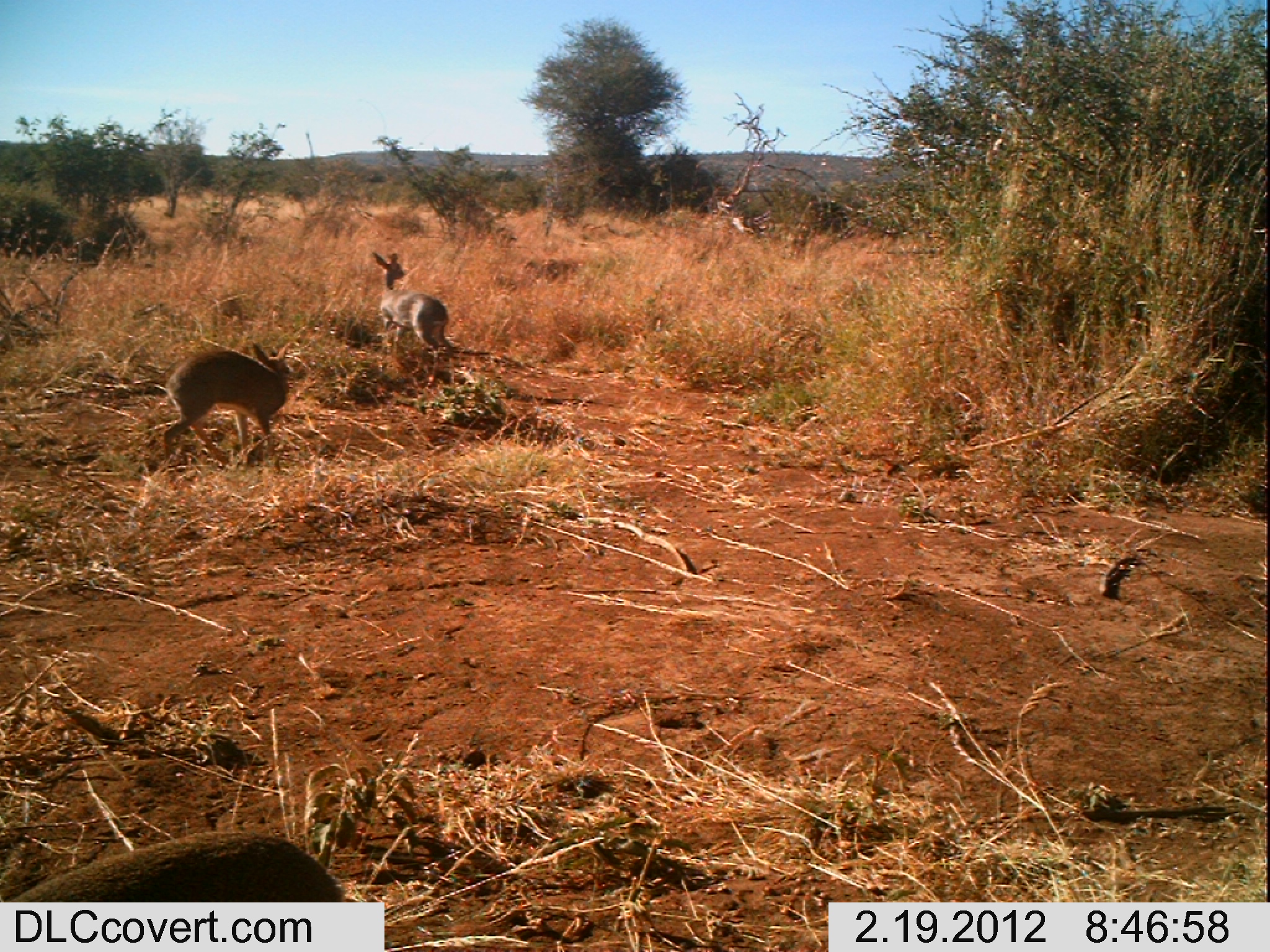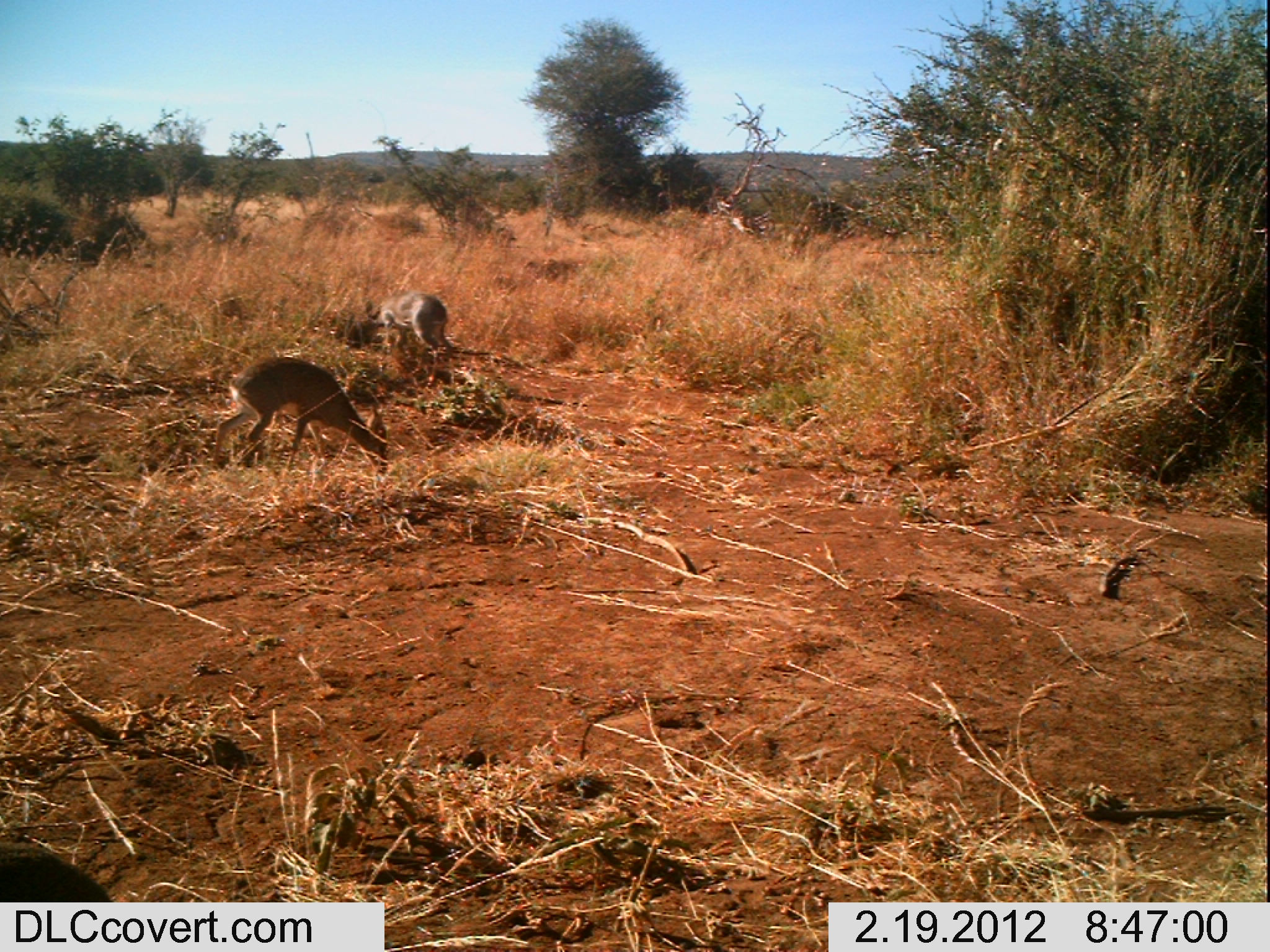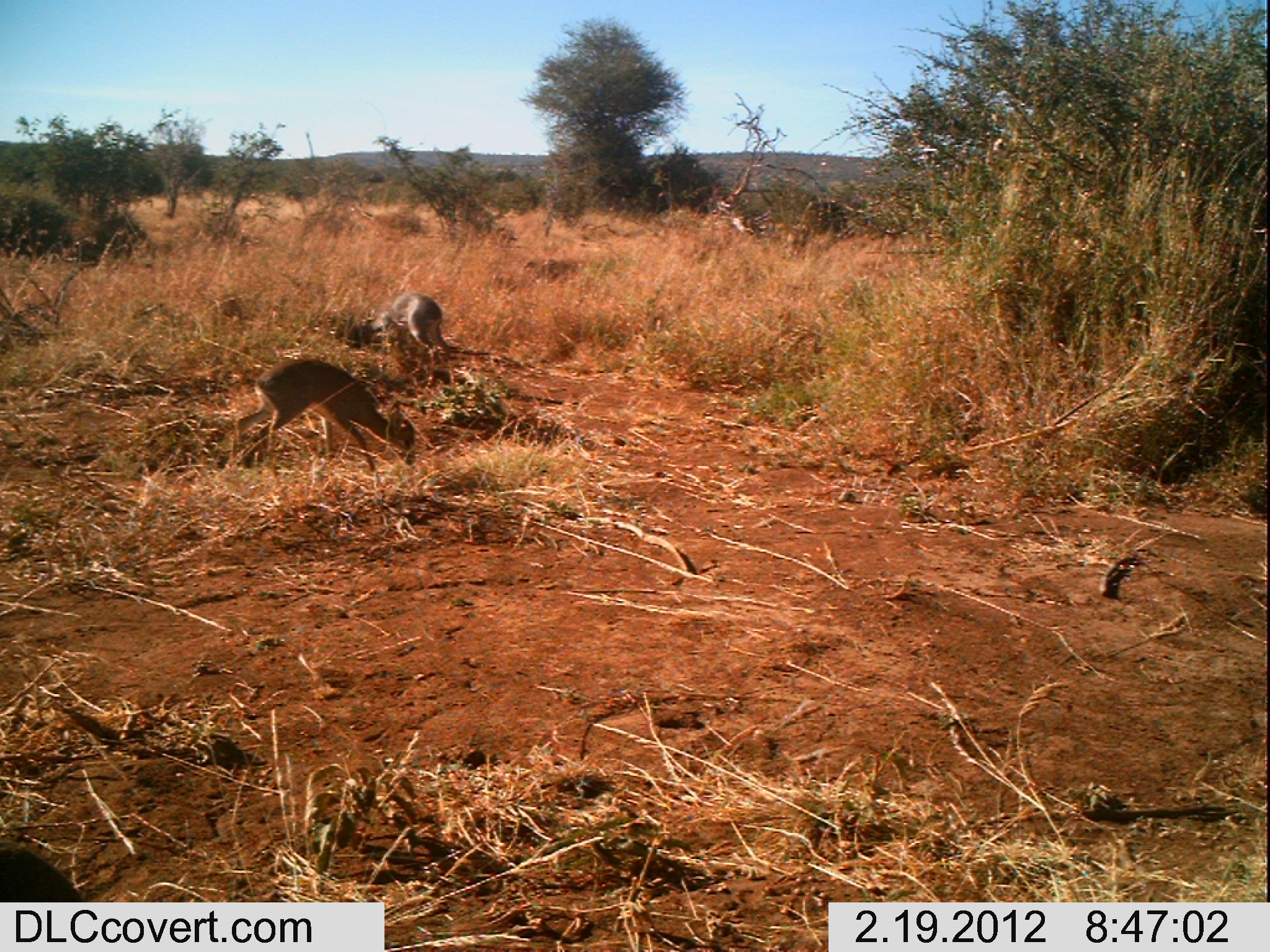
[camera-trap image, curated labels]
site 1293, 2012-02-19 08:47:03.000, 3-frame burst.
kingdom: Animalia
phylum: Chordata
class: Mammalia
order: Artiodactyla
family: Bovidae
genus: Madoqua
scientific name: Madoqua guentheri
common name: günther's dik-dik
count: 3